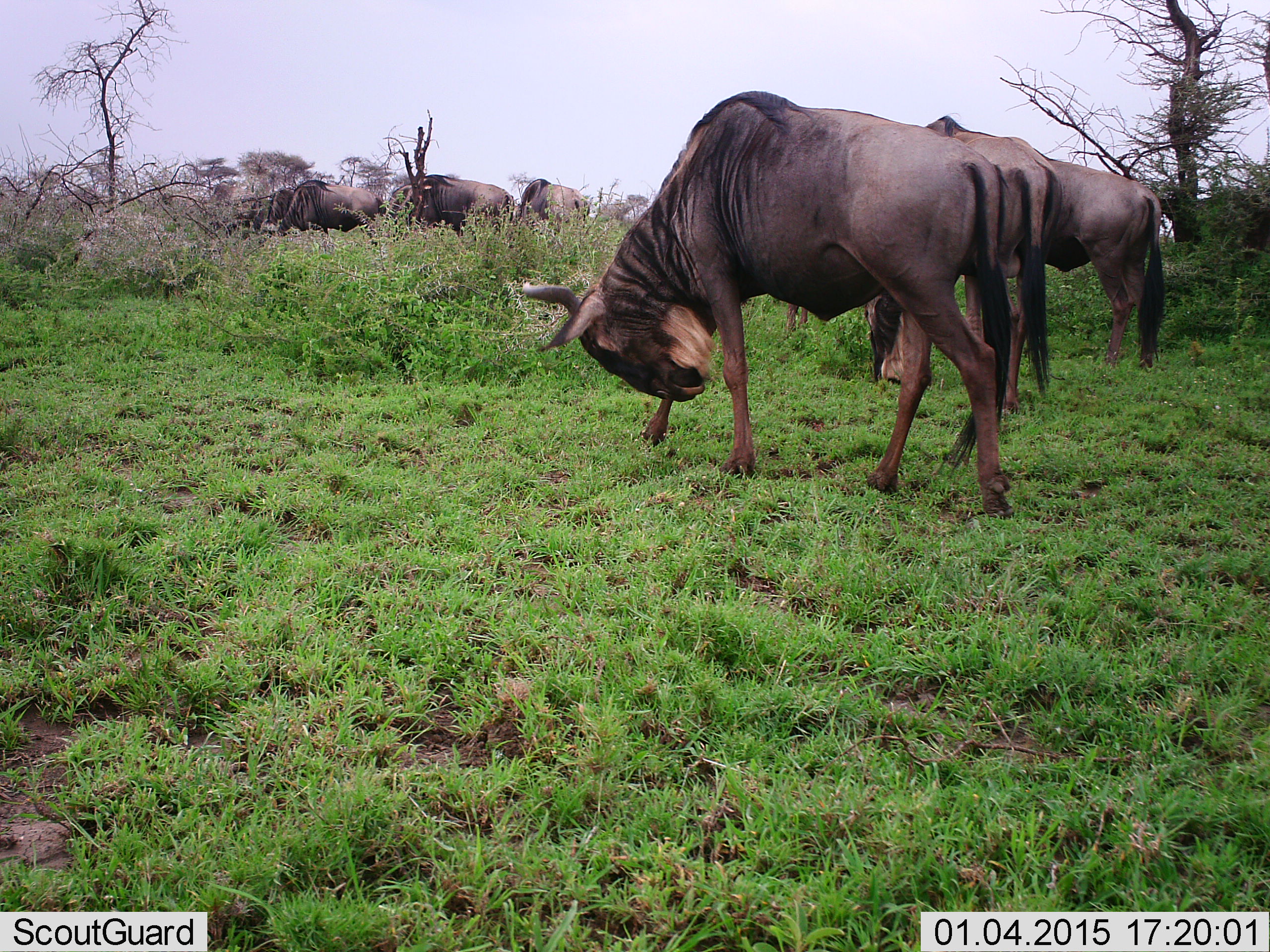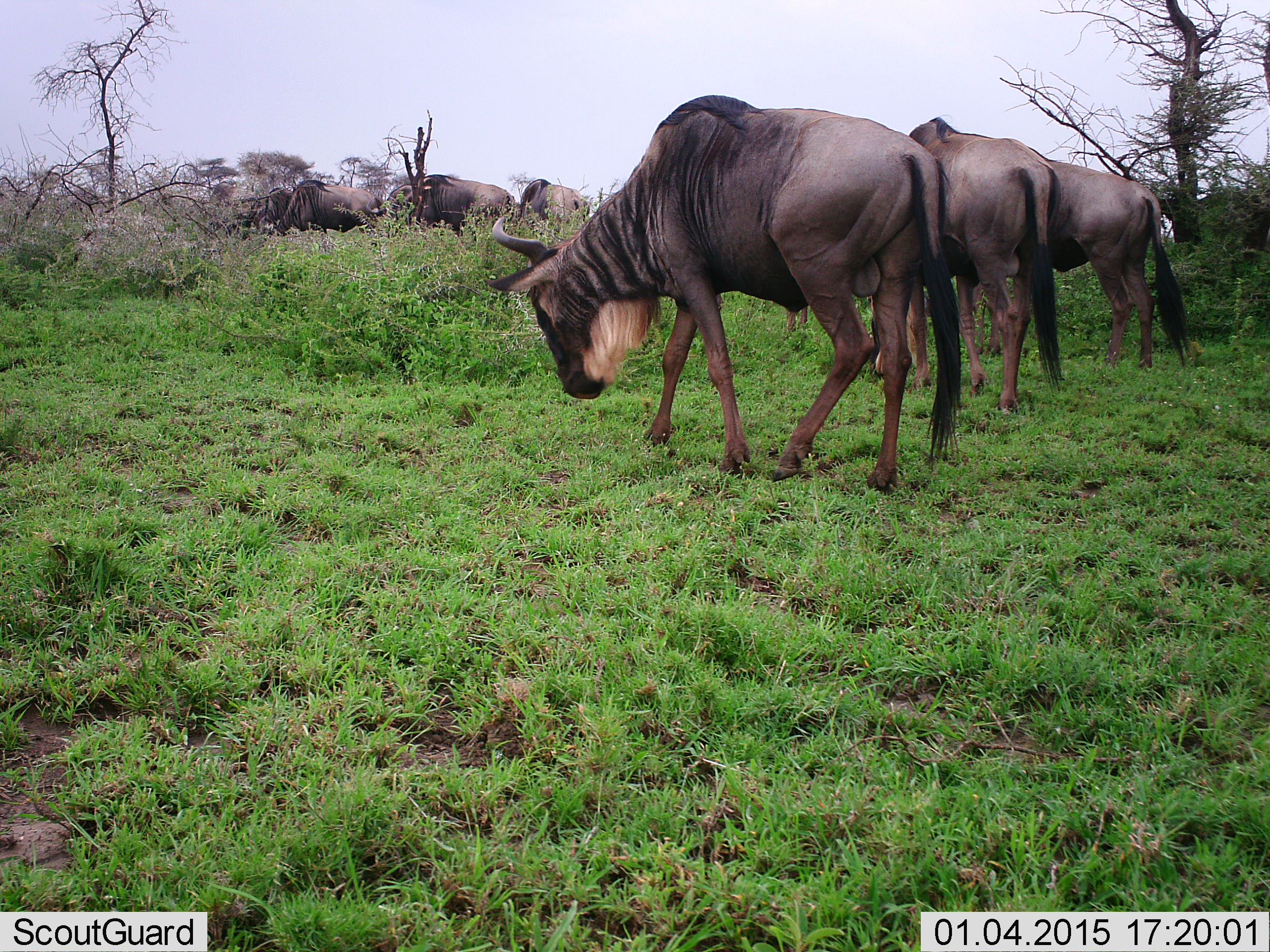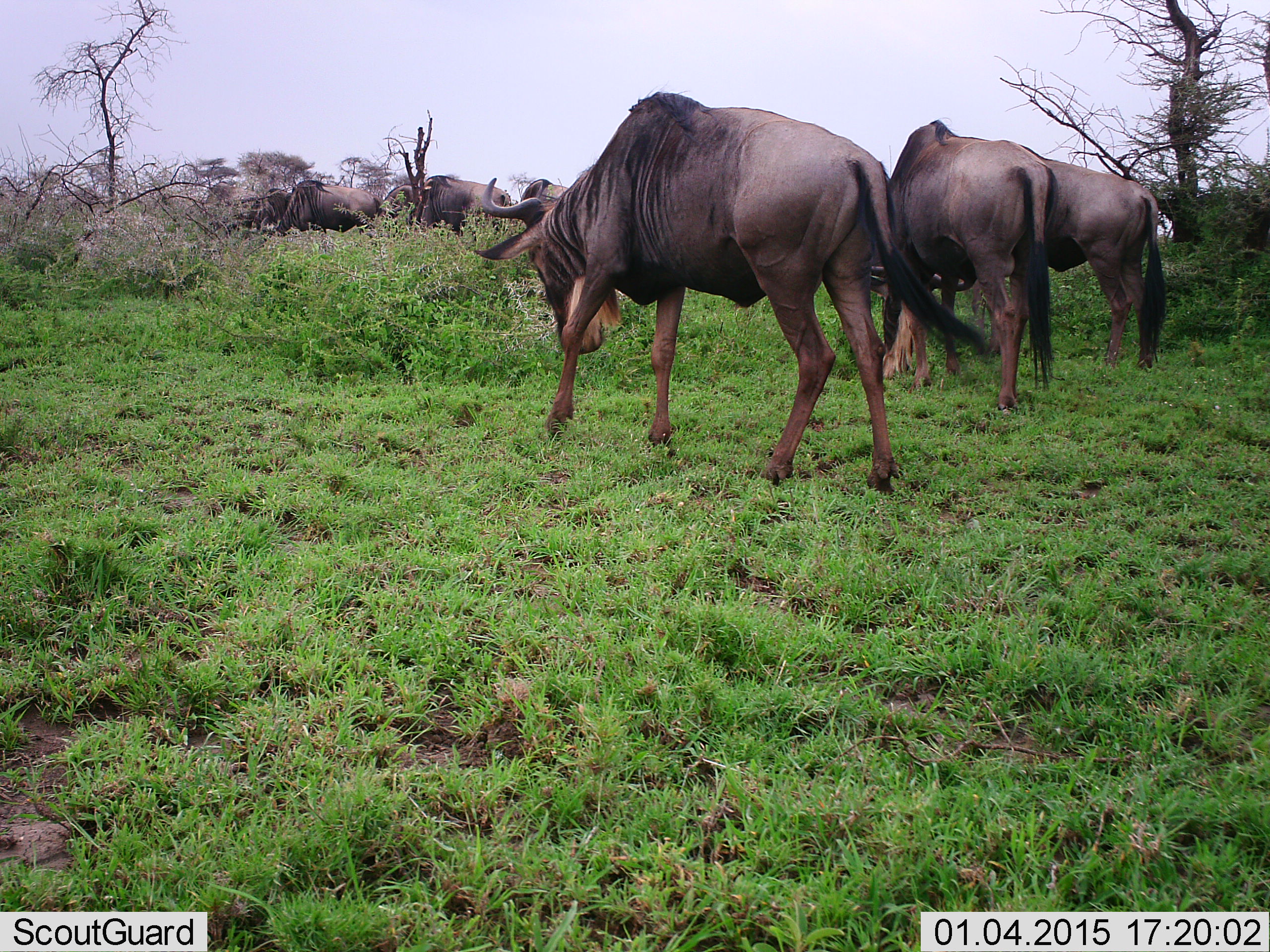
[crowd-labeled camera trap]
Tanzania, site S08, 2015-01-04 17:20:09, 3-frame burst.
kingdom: Animalia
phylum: Chordata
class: Mammalia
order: Artiodactyla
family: Bovidae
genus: Connochaetes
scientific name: Connochaetes taurinus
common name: blue wildebeest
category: wildebeest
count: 7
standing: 50%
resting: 0%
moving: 60%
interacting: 10%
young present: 0%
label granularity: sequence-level